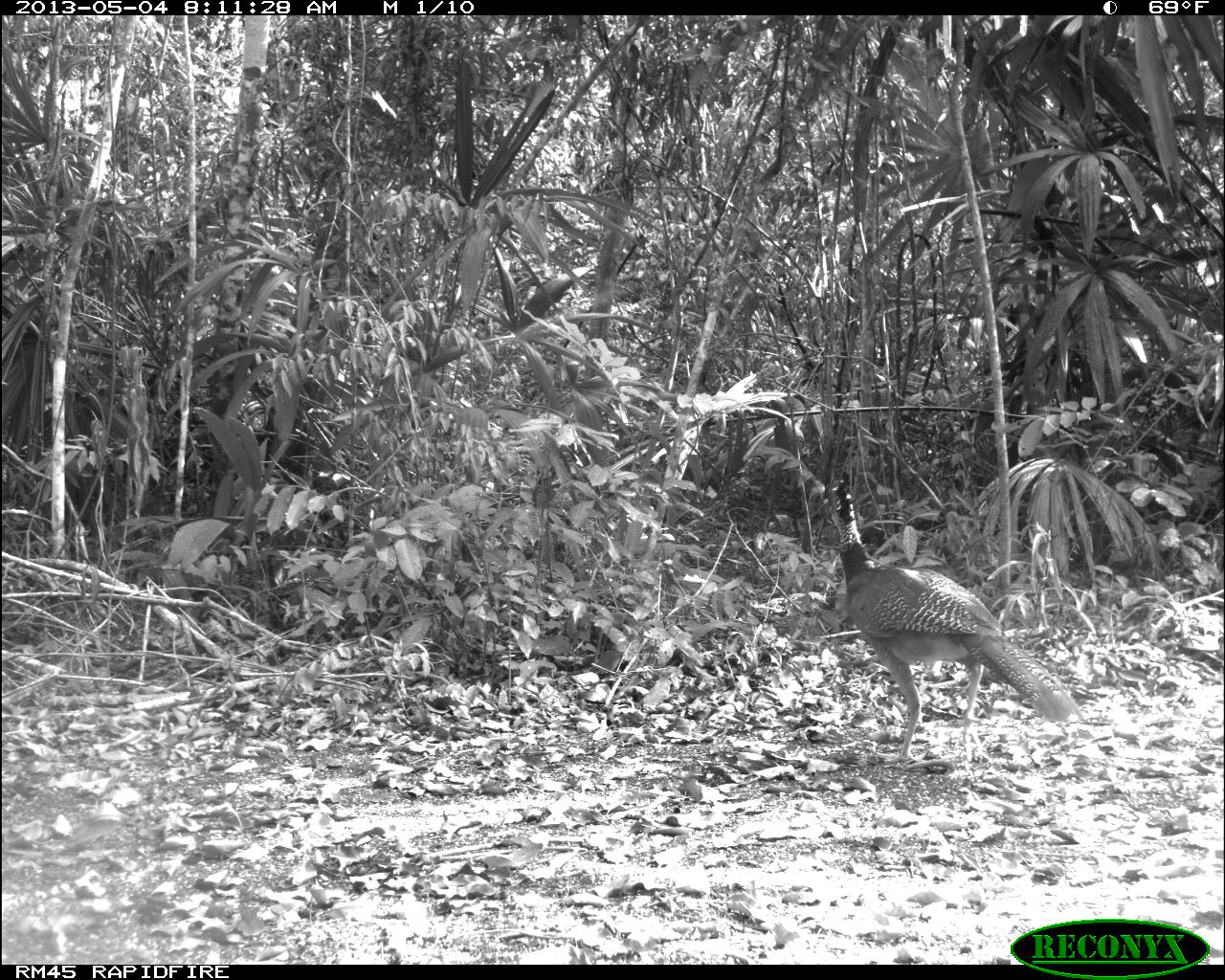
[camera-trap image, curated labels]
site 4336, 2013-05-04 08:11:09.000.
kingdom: Animalia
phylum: Chordata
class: Aves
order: Galliformes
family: Cracidae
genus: Crax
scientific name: Crax rubra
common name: great curassow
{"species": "Crax rubra (great curassow)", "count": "1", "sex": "female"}